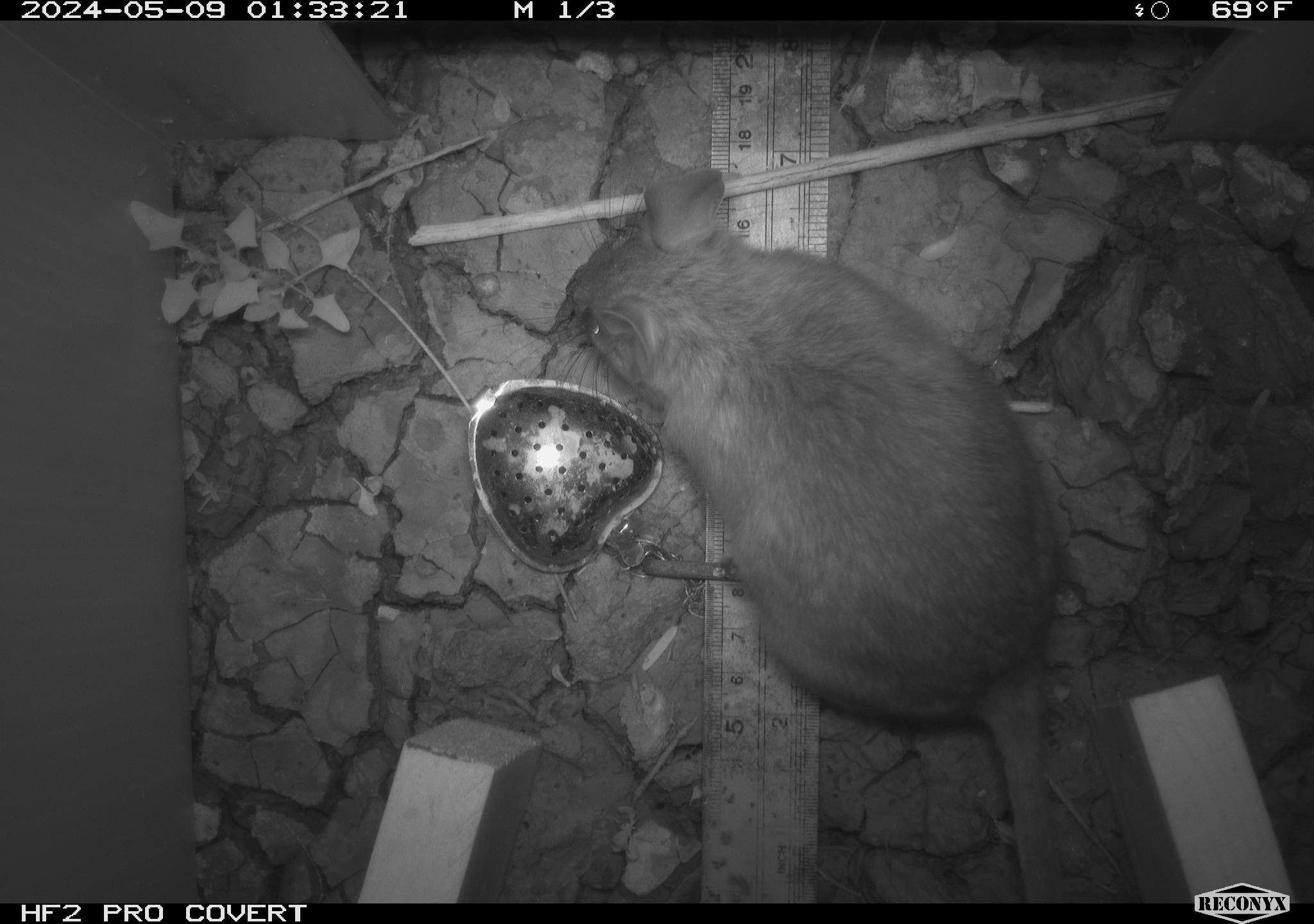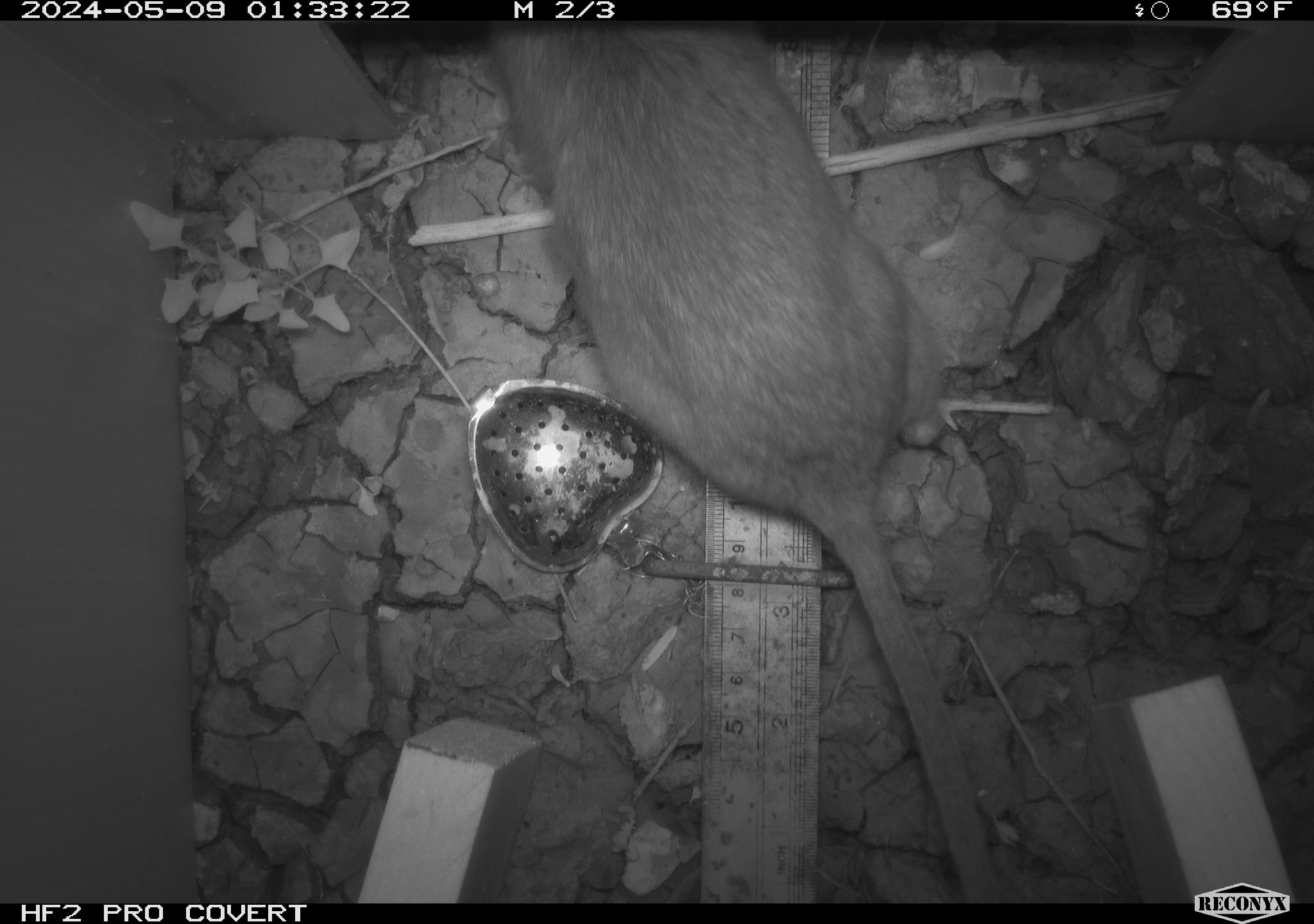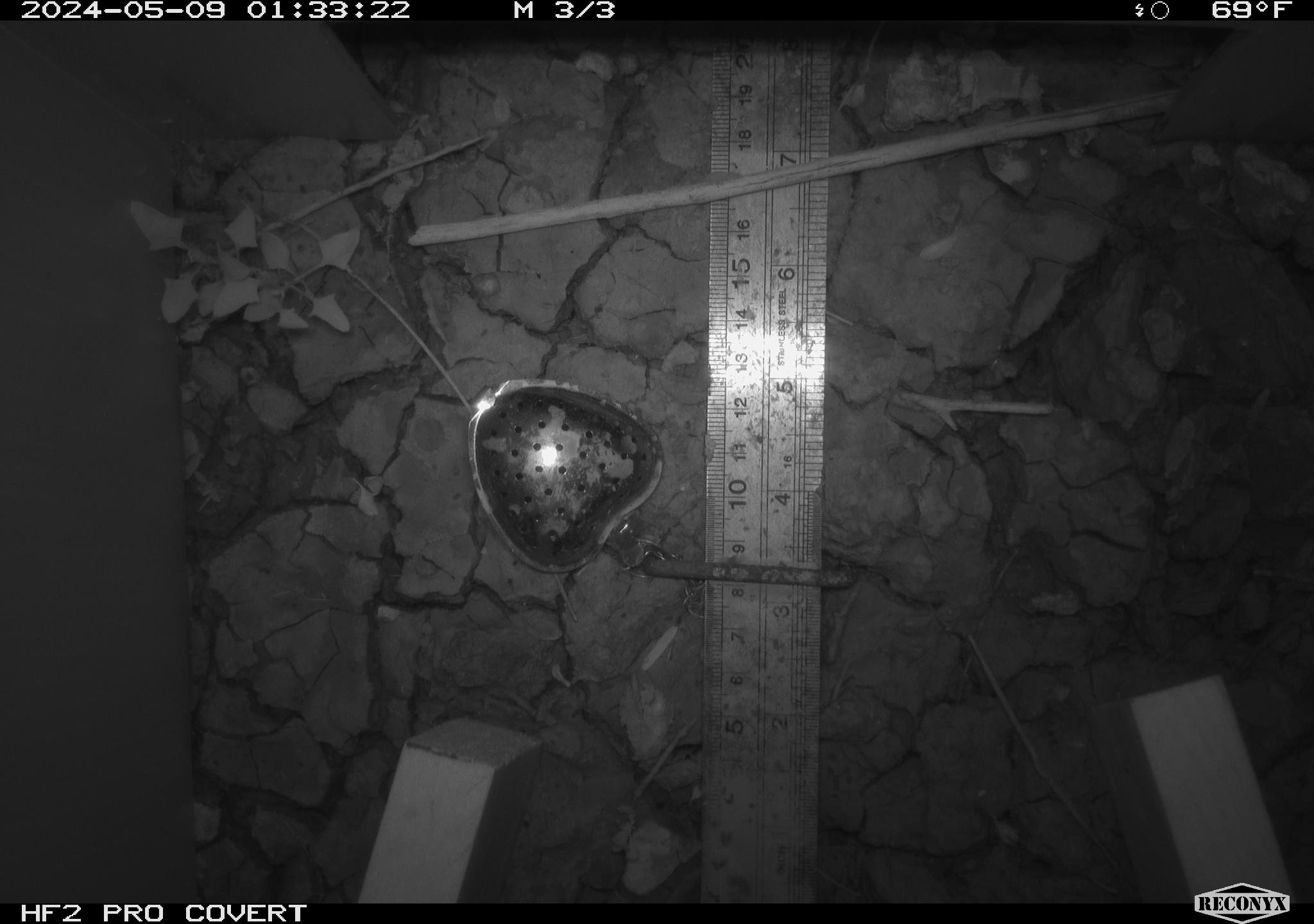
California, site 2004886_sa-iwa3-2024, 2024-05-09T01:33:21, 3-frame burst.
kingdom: Animalia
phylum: Chordata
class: Mammalia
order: Rodentia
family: Cricetidae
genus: Neotoma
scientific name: Neotoma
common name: pack rat or woodrat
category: neotoma species